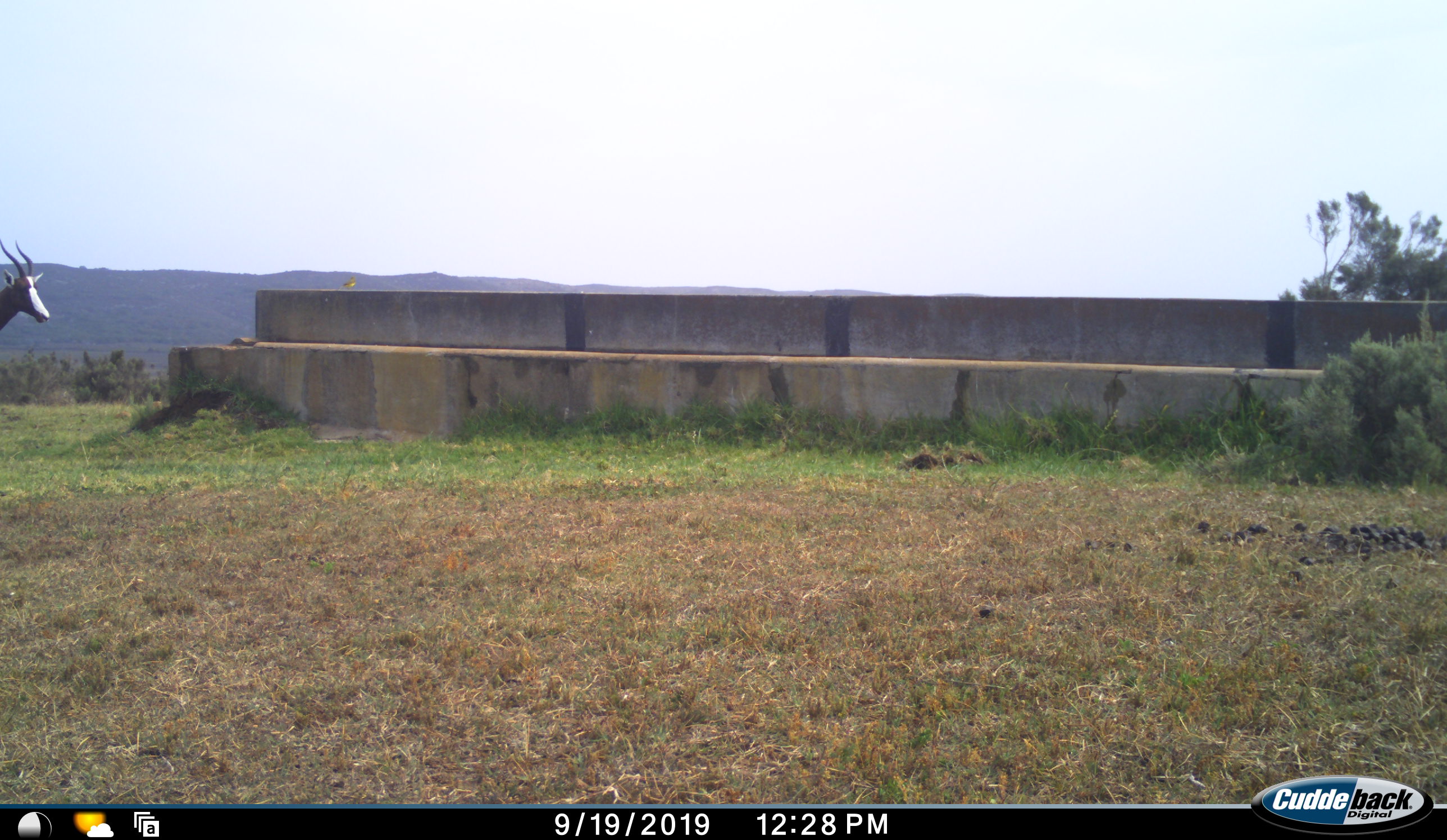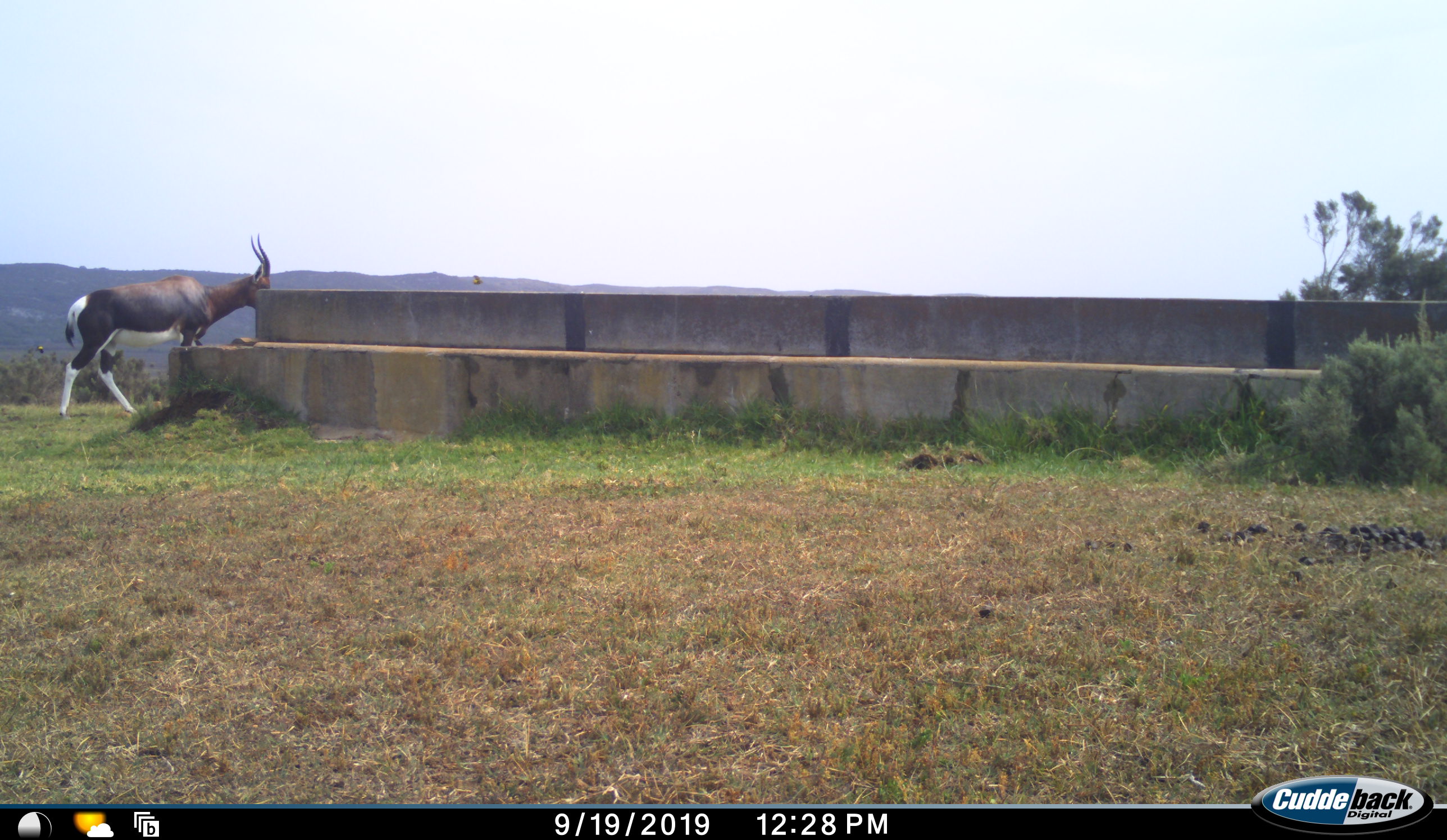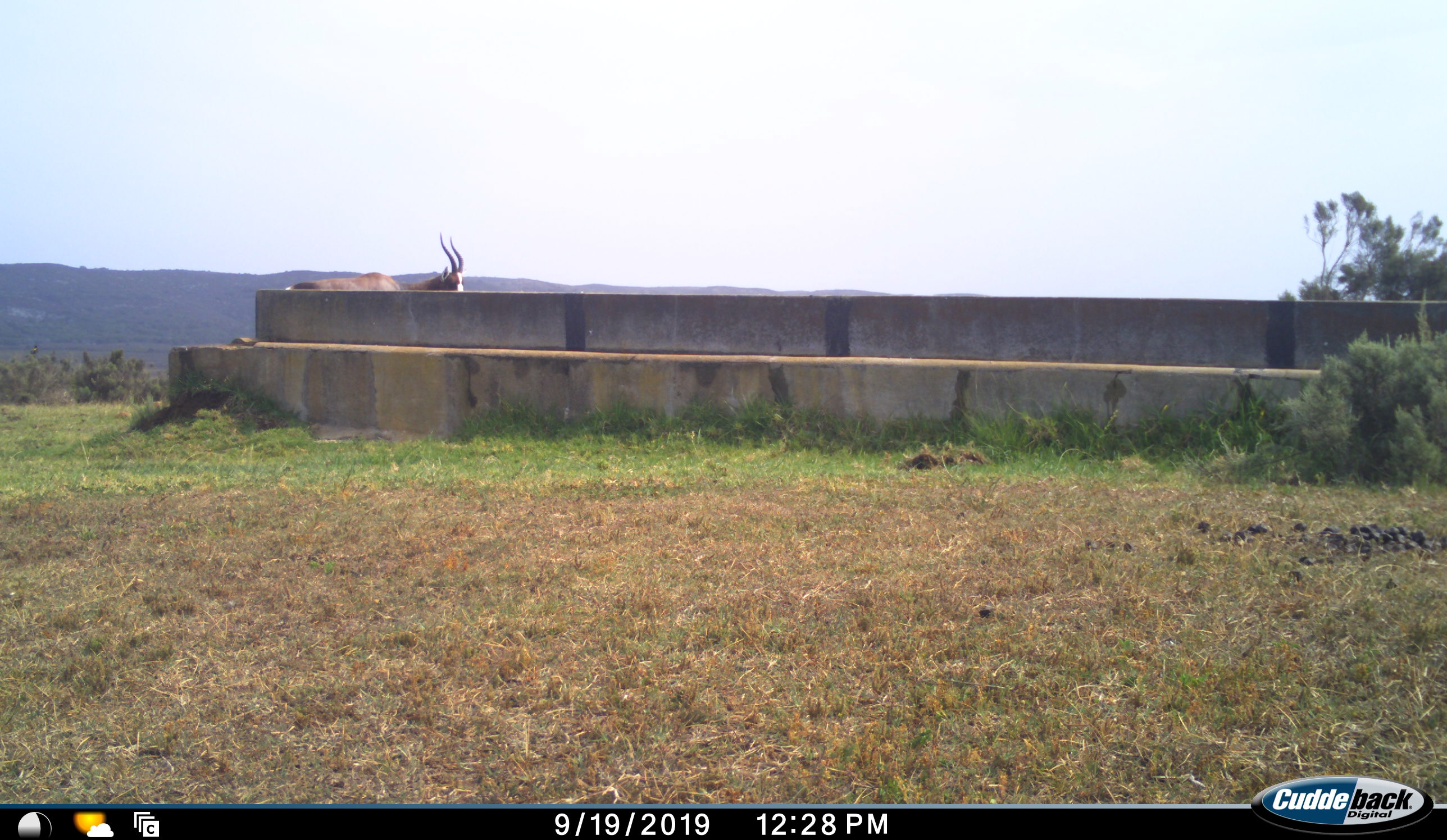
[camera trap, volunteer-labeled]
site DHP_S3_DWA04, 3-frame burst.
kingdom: Animalia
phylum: Chordata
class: Mammalia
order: Artiodactyla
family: Bovidae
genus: Damaliscus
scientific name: Damaliscus pygargus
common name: bontebok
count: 1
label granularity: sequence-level